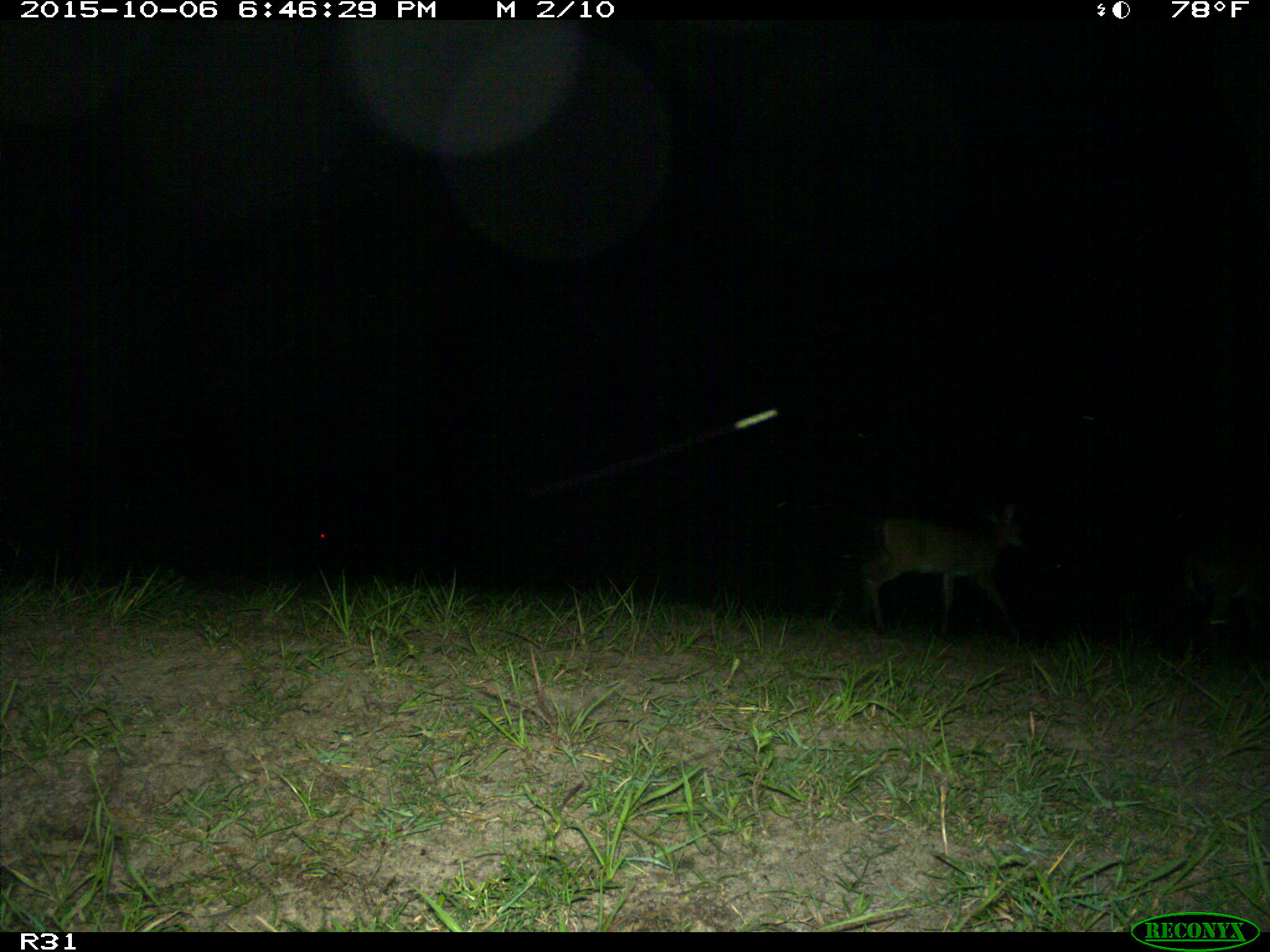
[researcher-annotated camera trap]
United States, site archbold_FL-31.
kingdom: Animalia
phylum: Chordata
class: Mammalia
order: Artiodactyla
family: Cervidae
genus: Odocoileus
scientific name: Odocoileus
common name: deer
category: unidentified deer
Unidentified deer (deer) (Odocoileus).